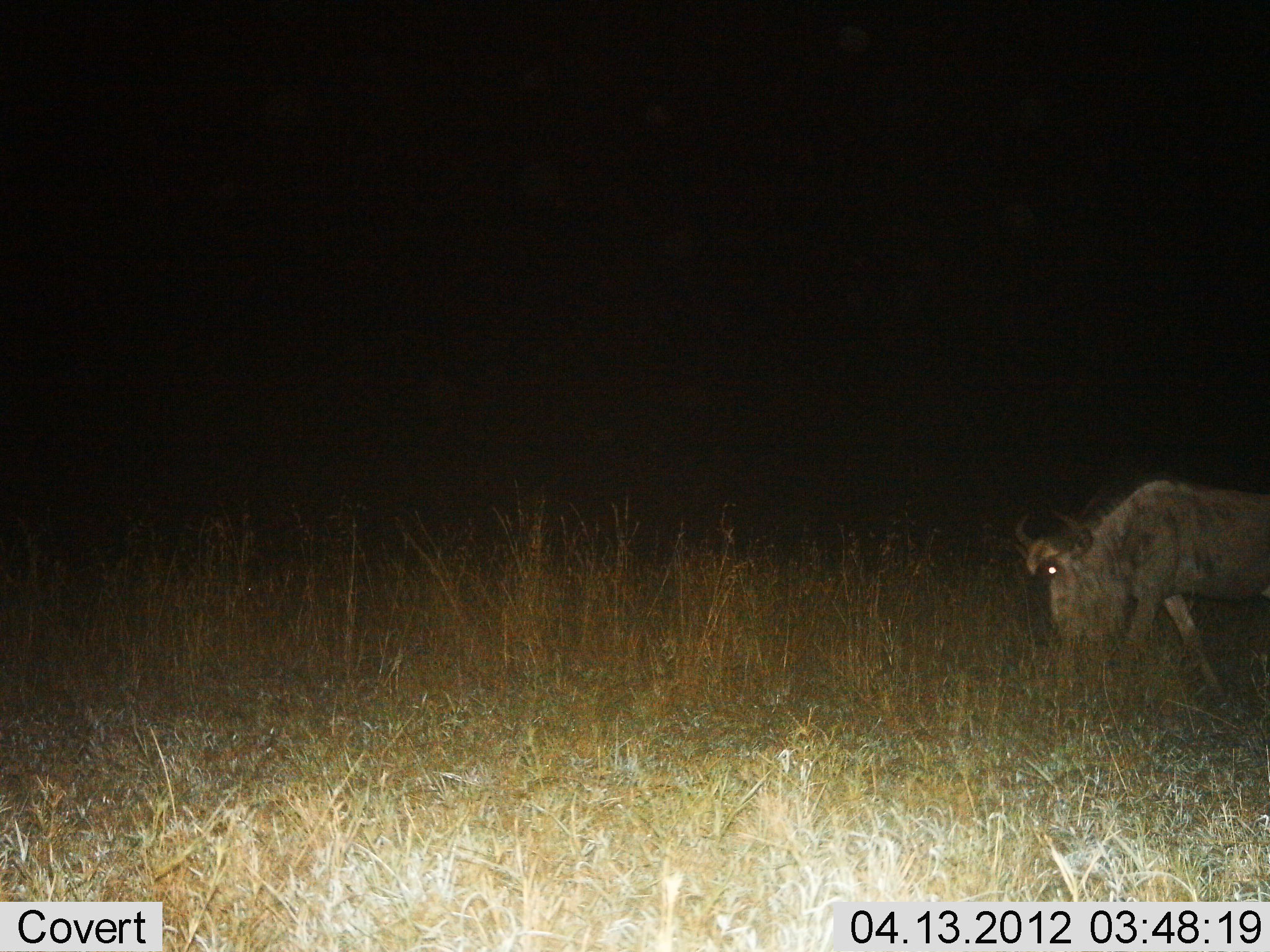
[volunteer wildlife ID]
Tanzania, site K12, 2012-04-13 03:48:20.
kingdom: Animalia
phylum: Chordata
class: Mammalia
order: Artiodactyla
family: Bovidae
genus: Connochaetes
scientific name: Connochaetes taurinus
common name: blue wildebeest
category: wildebeest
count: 1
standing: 9%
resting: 0%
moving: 55%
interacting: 0%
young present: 0%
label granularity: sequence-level